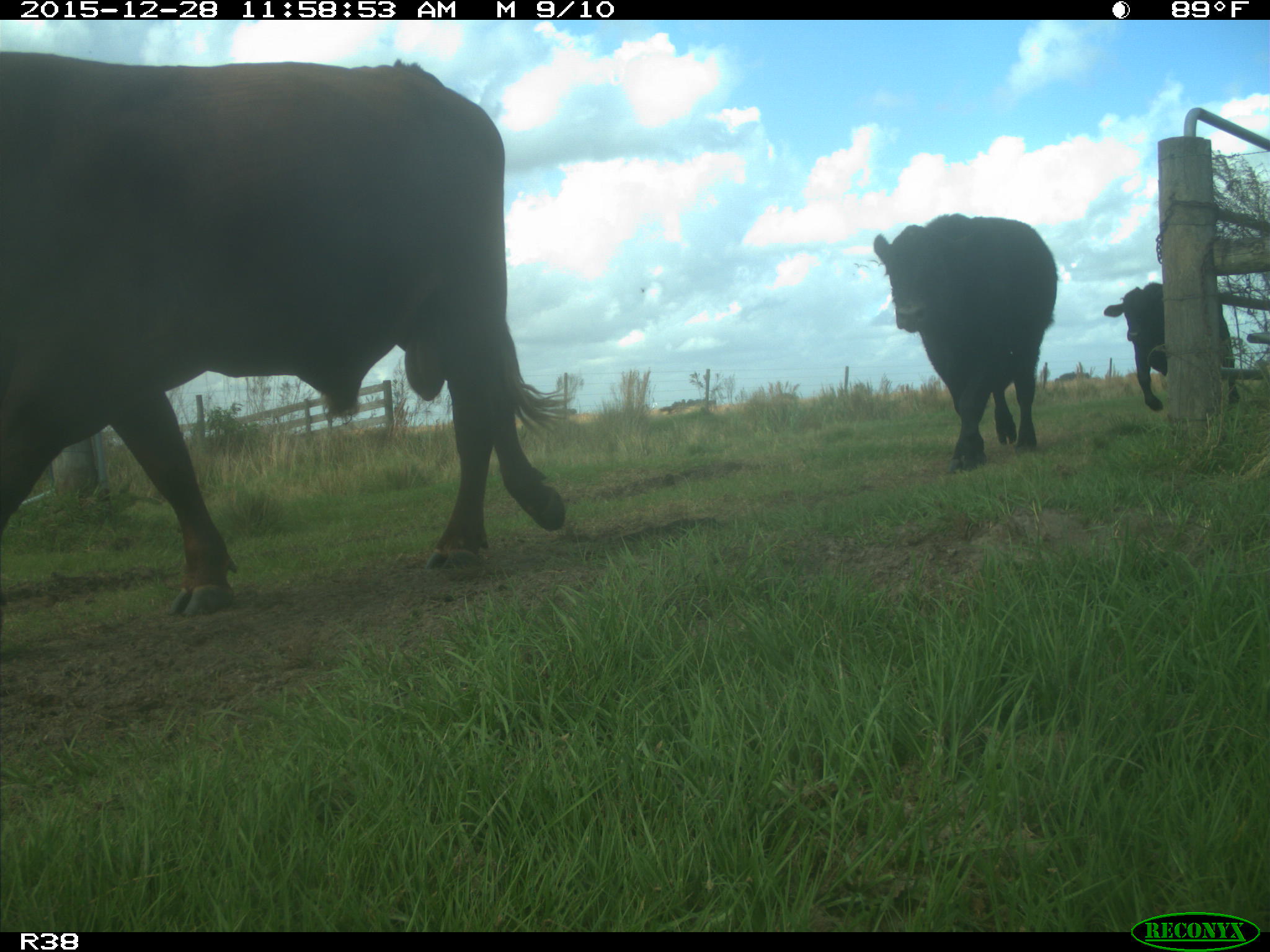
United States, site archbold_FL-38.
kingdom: Animalia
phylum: Chordata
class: Mammalia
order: Artiodactyla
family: Bovidae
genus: Bos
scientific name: Bos taurus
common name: domestic cow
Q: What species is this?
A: Bos taurus (domestic cow).